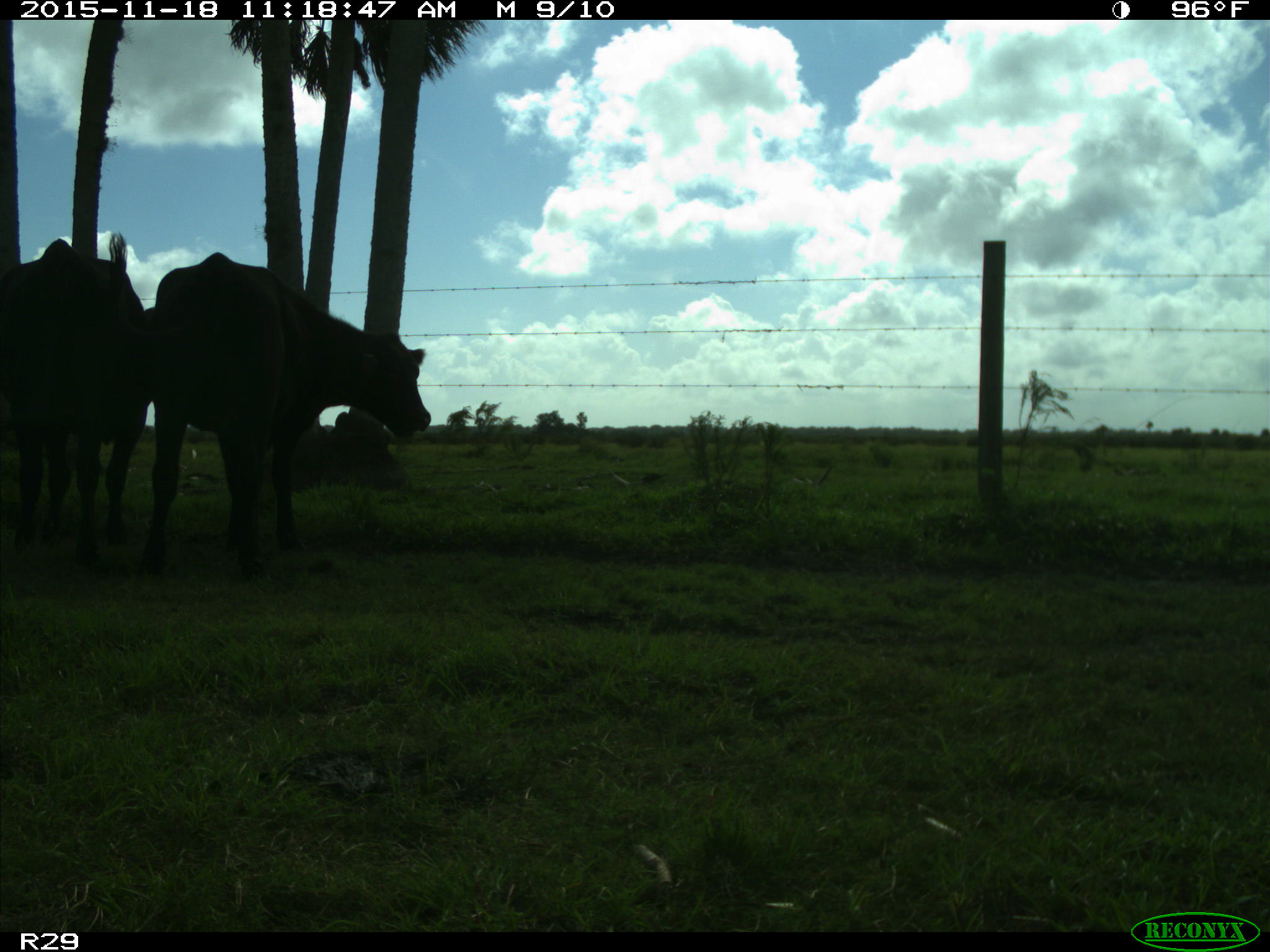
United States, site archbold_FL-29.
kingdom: Animalia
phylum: Chordata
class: Mammalia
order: Artiodactyla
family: Bovidae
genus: Bos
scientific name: Bos taurus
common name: domestic cow